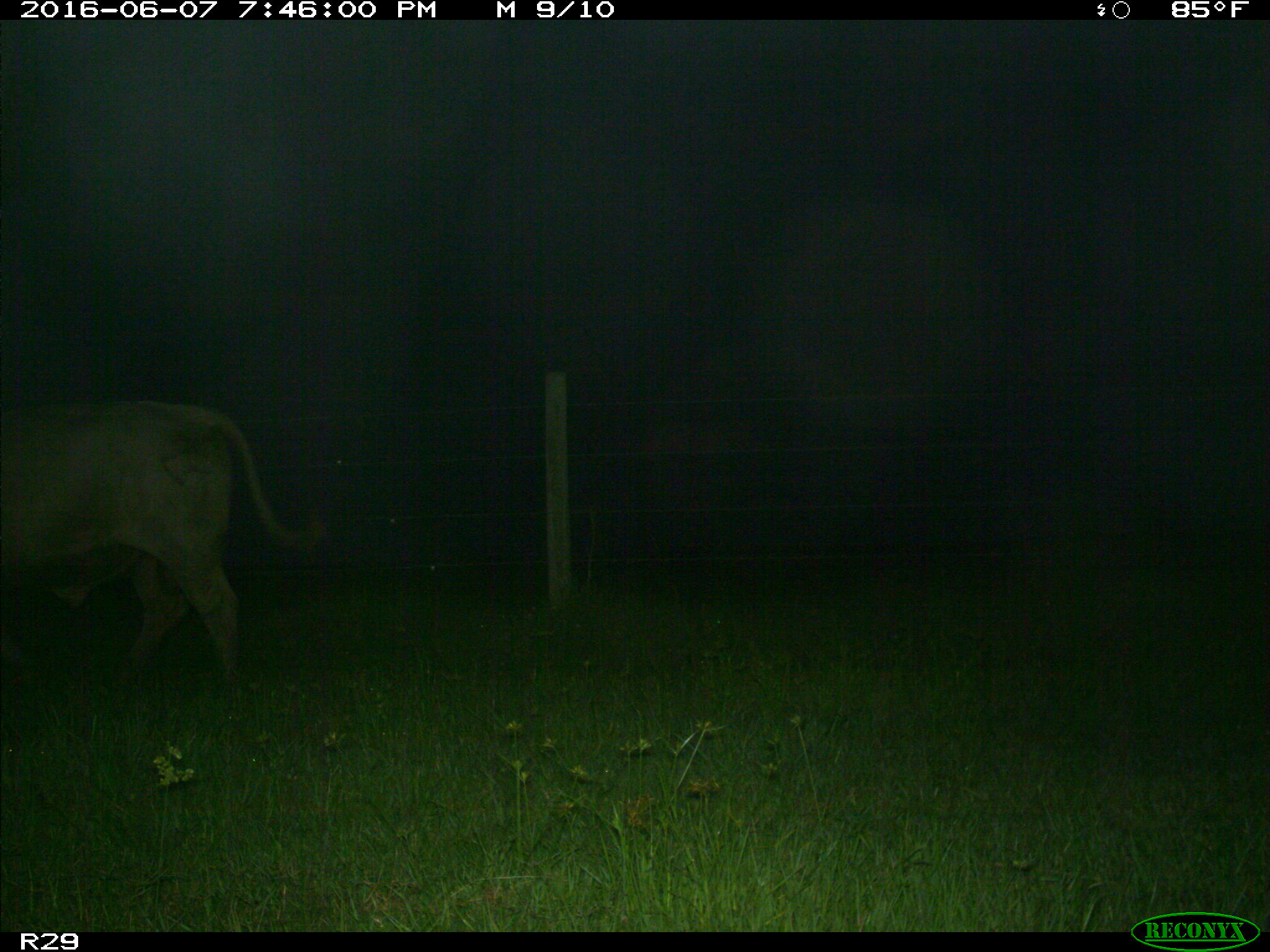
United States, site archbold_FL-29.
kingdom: Animalia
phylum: Chordata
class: Mammalia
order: Artiodactyla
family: Bovidae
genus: Bos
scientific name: Bos taurus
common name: domestic cow